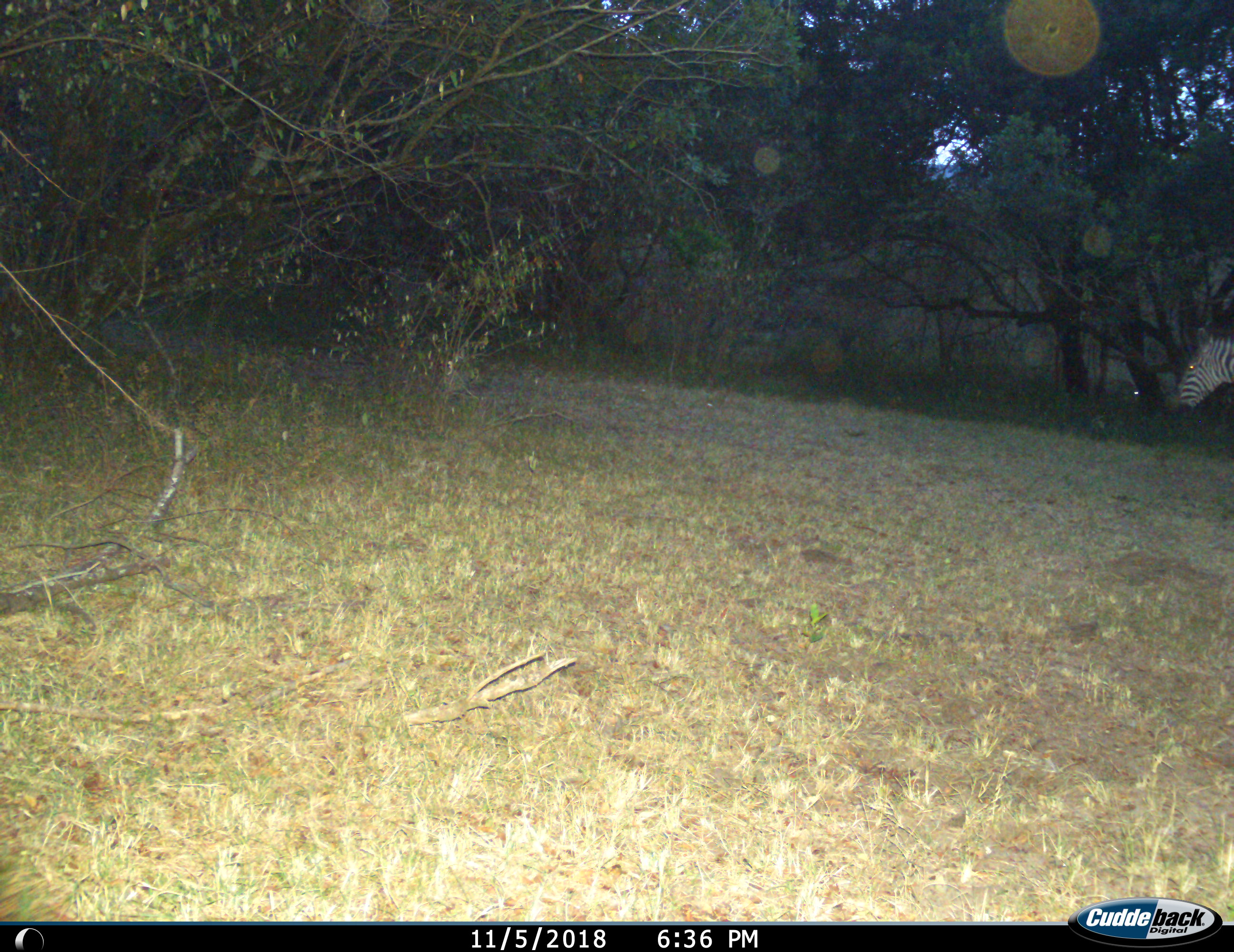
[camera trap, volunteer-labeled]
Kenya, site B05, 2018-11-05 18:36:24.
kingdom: Animalia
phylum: Chordata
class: Mammalia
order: Perissodactyla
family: Equidae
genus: Equus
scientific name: Equus quagga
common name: plains zebra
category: zebra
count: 1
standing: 67%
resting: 0%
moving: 33%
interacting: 0%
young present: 0%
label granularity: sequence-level